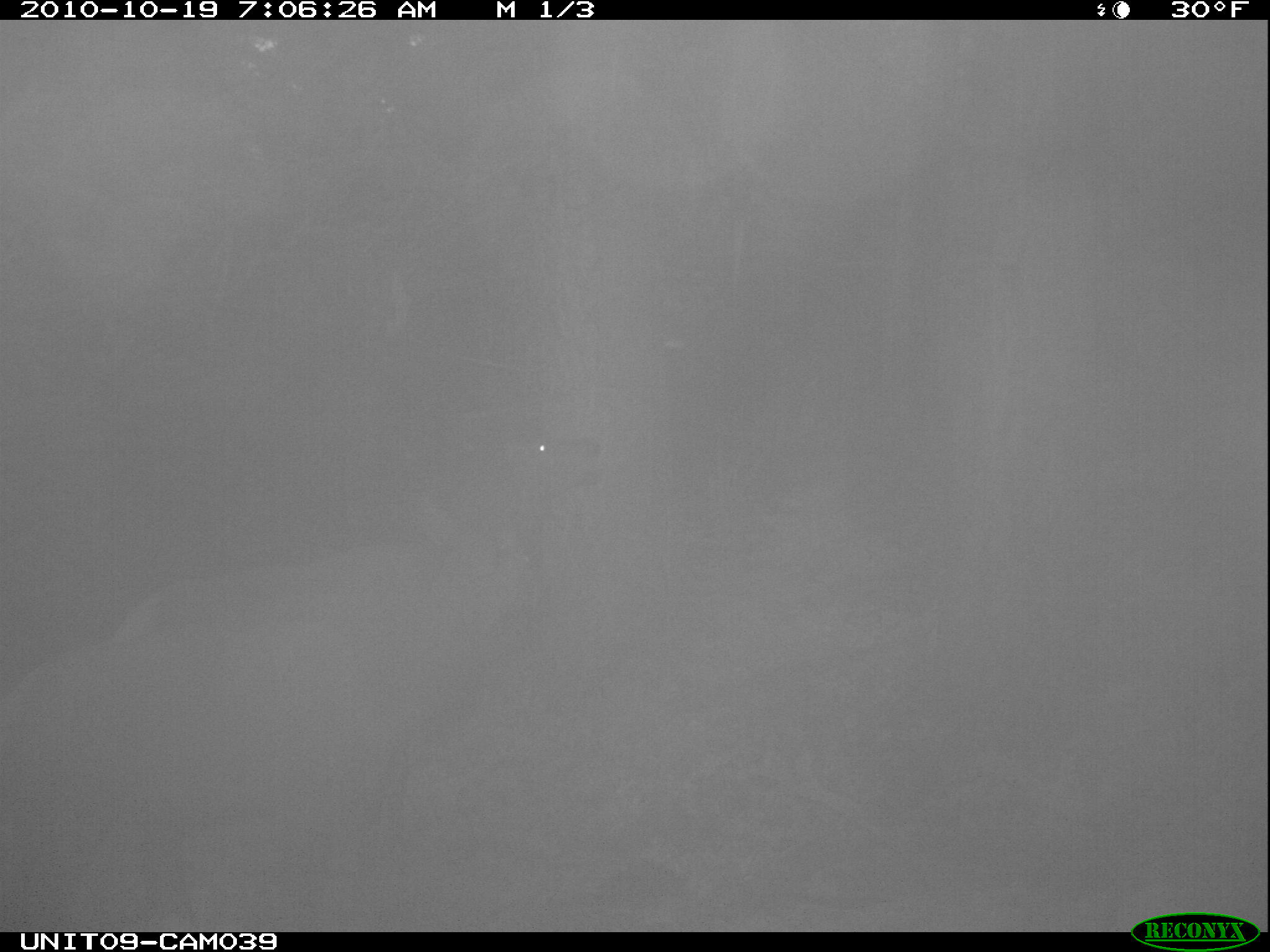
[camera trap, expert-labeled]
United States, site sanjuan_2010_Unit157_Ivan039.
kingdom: Animalia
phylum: Chordata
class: Mammalia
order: Artiodactyla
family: Cervidae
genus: Cervus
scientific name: Cervus elaphus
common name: red deer